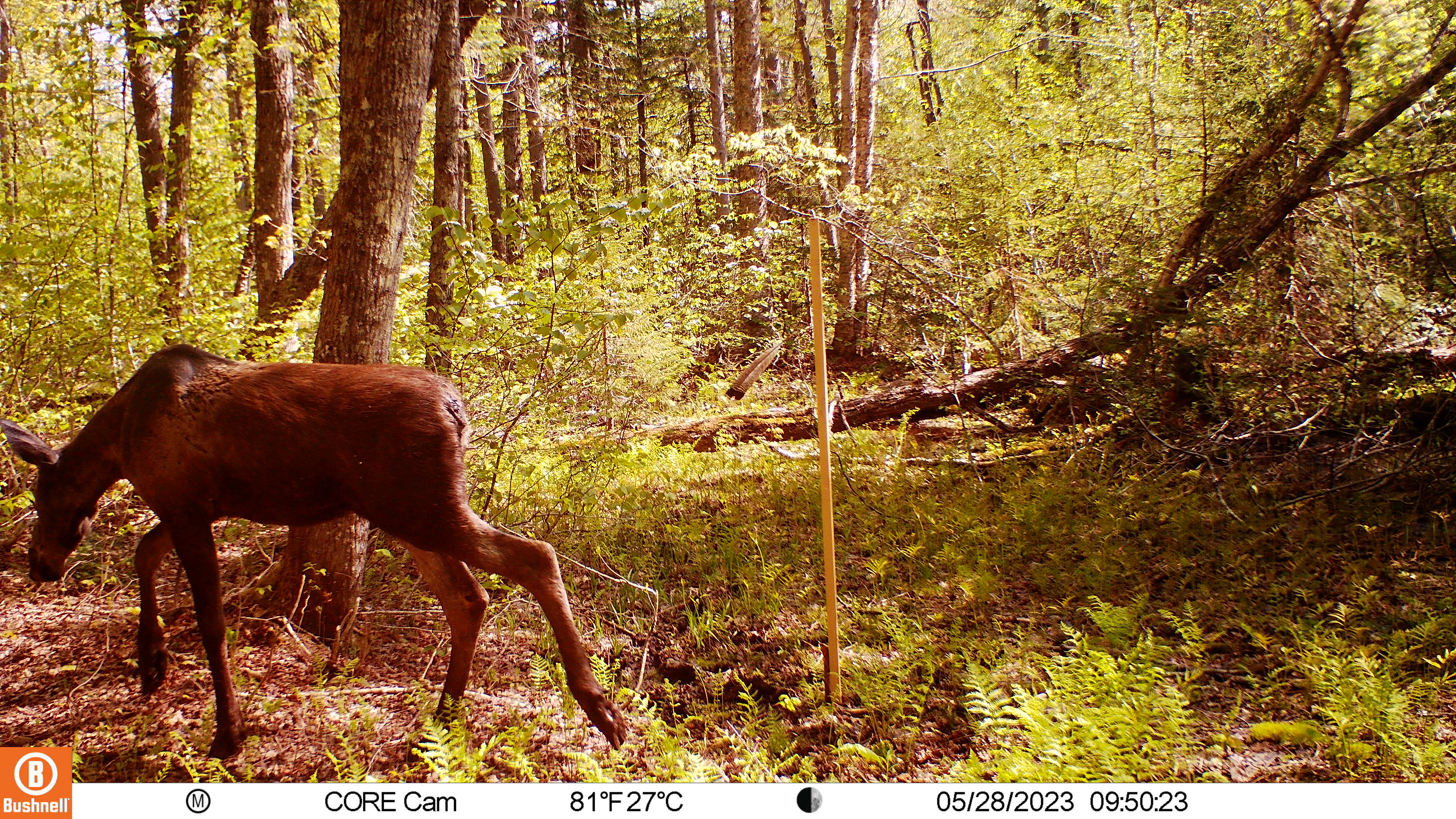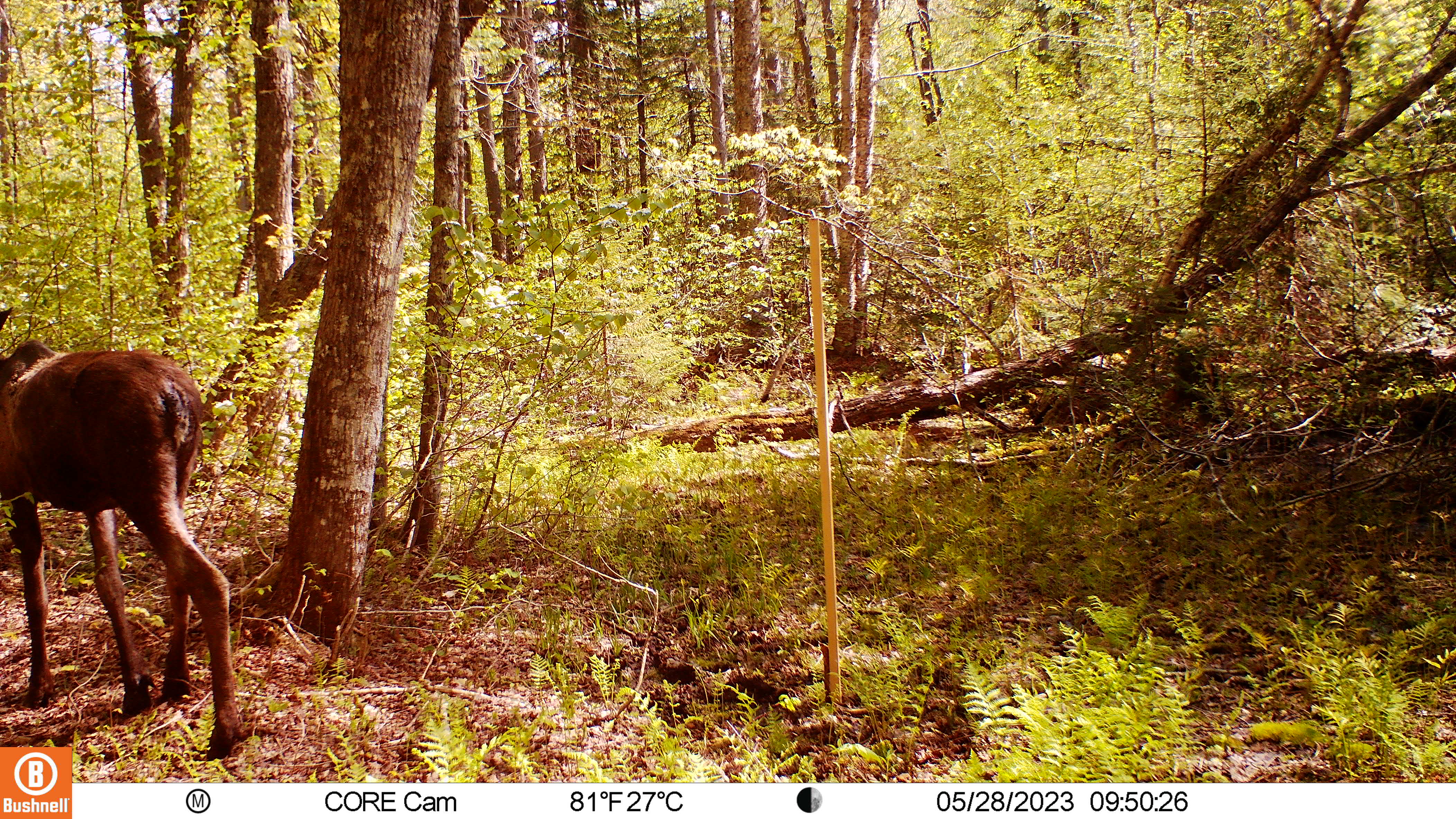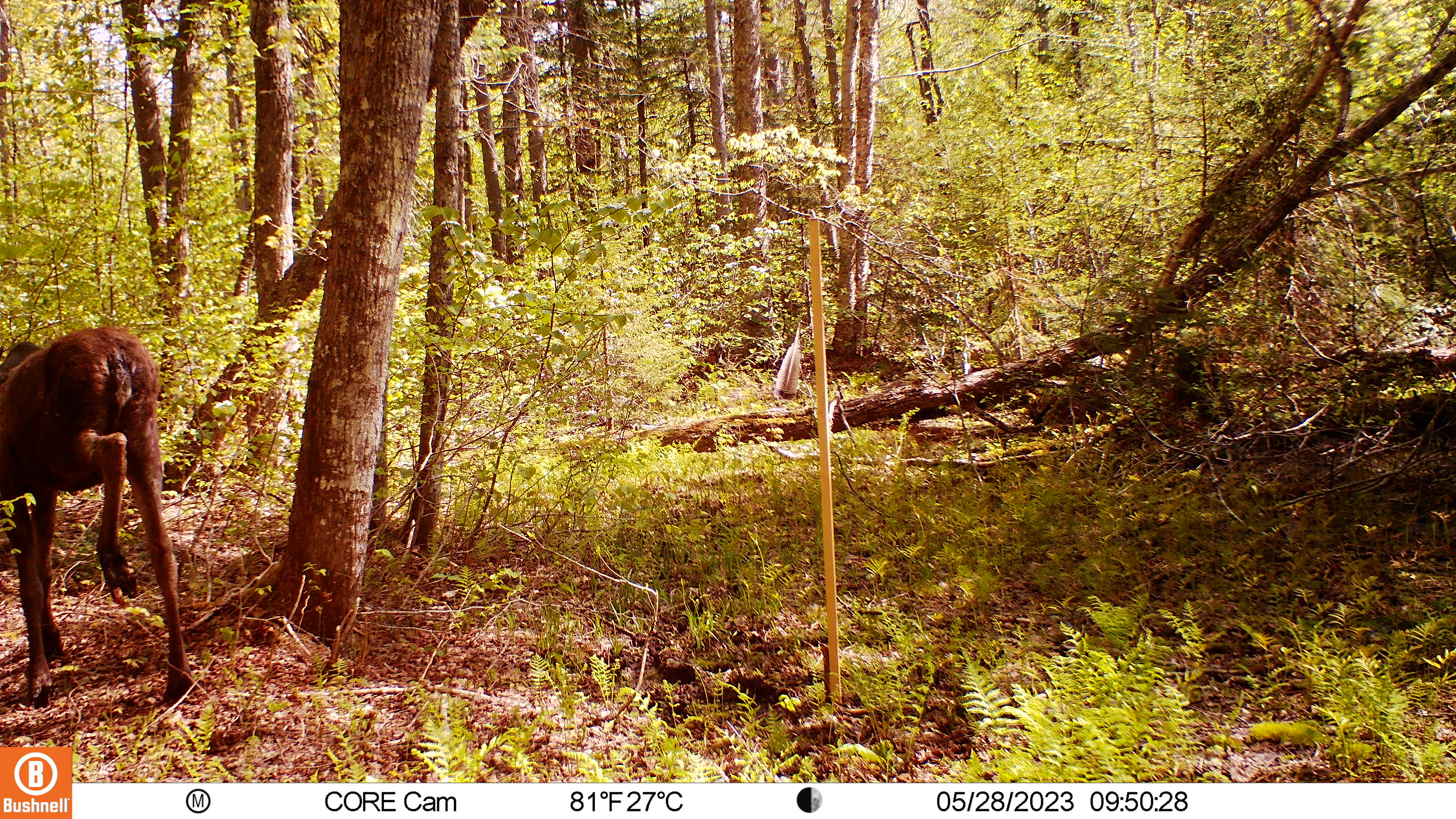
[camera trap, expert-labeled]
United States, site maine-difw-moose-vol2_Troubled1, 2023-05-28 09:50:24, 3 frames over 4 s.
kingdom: Animalia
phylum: Chordata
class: Mammalia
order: Artiodactyla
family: Cervidae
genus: Alces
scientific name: Alces alces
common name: moose